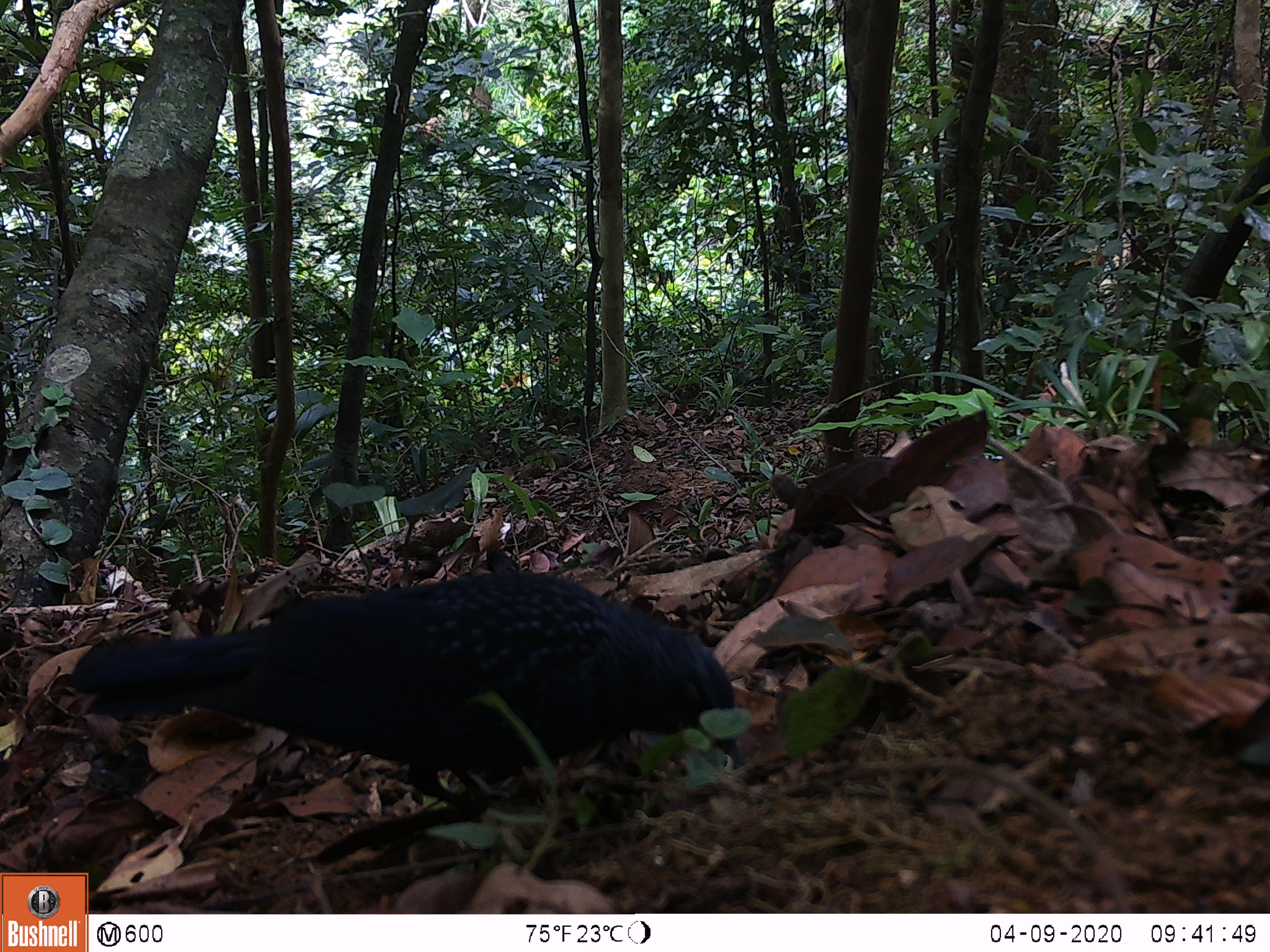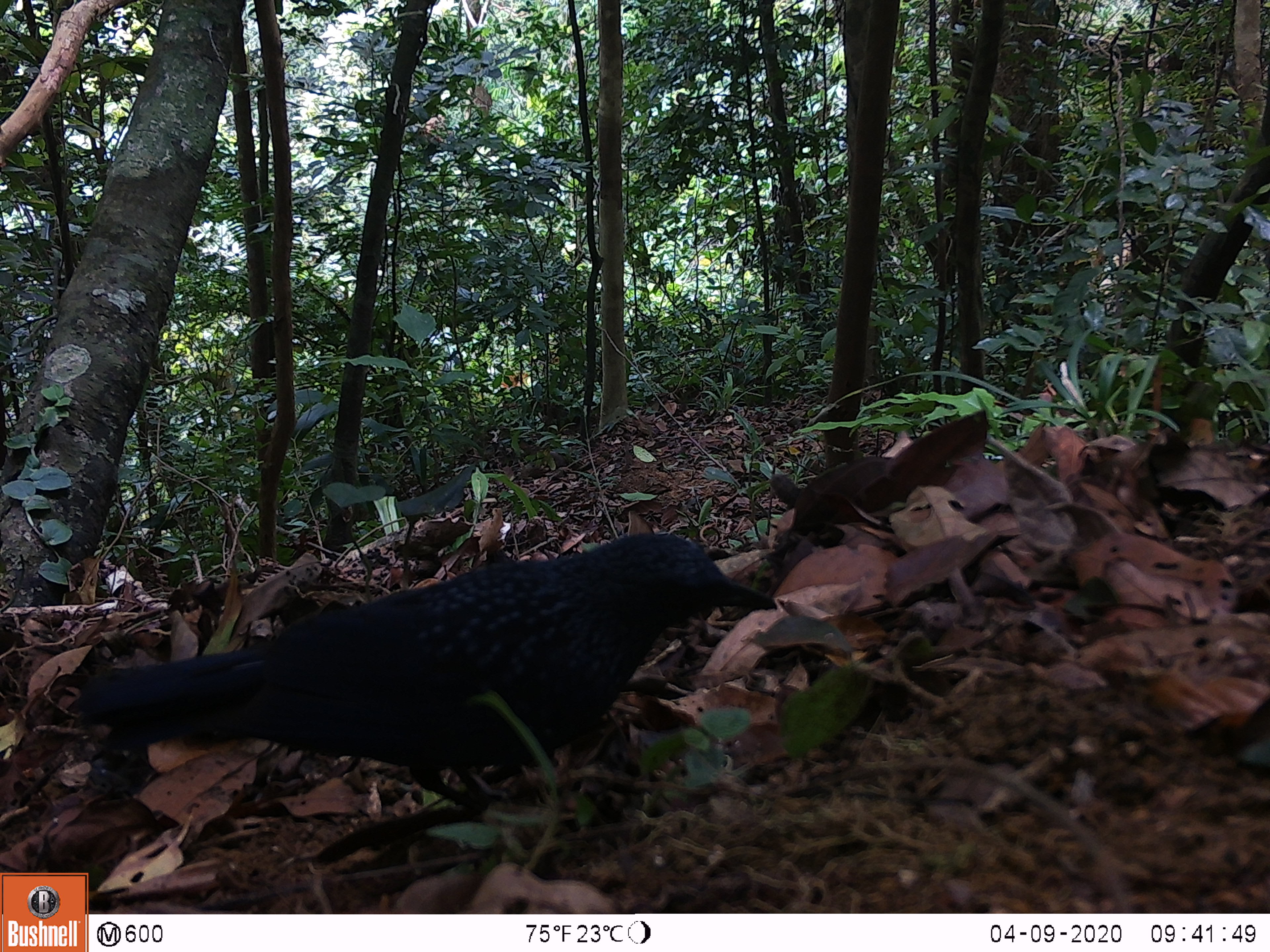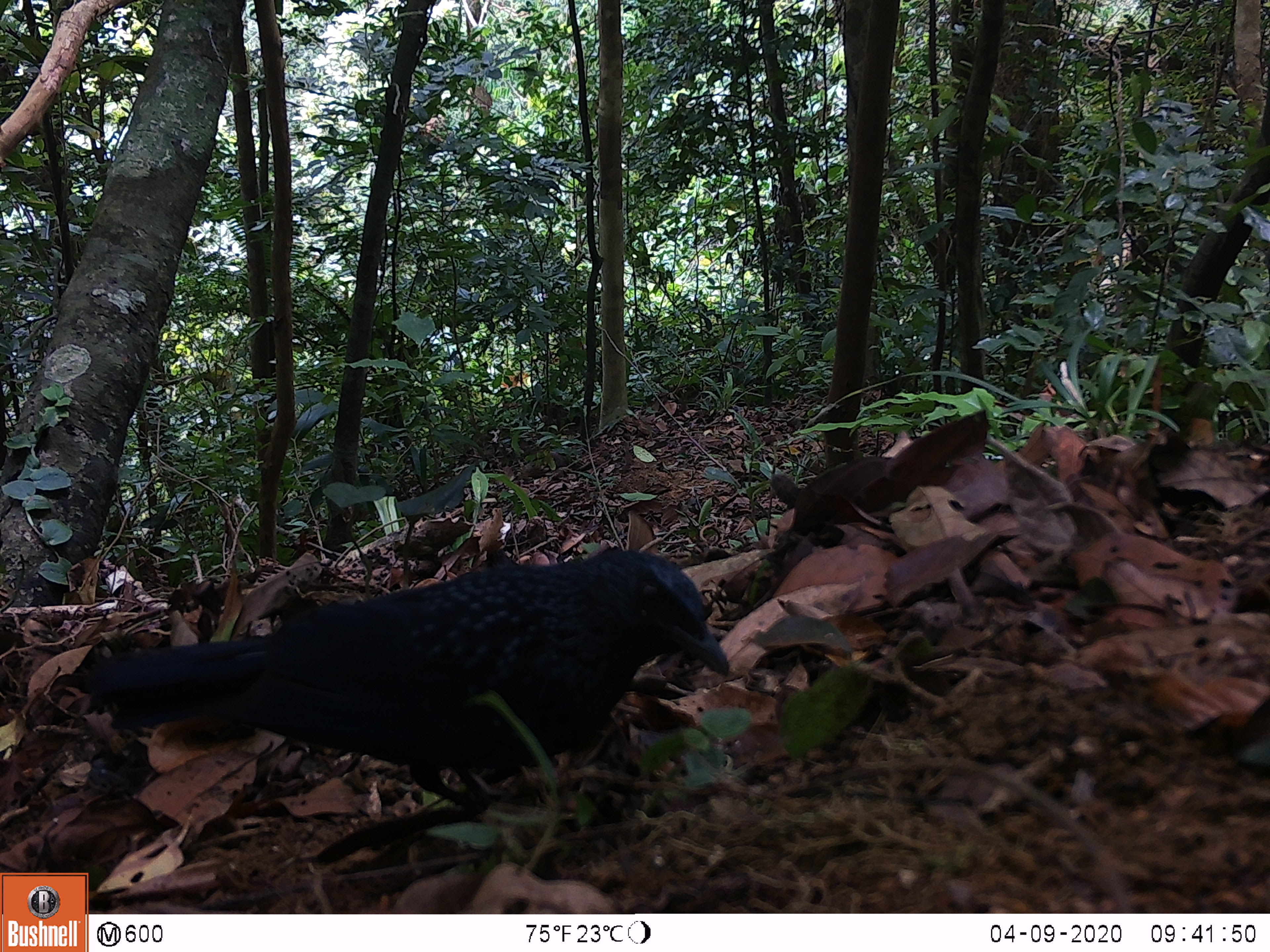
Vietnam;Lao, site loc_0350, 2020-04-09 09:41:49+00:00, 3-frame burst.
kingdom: Animalia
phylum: Chordata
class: Aves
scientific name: Aves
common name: bird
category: unidentified bird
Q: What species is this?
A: Unidentified bird (bird) (Aves).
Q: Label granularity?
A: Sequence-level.